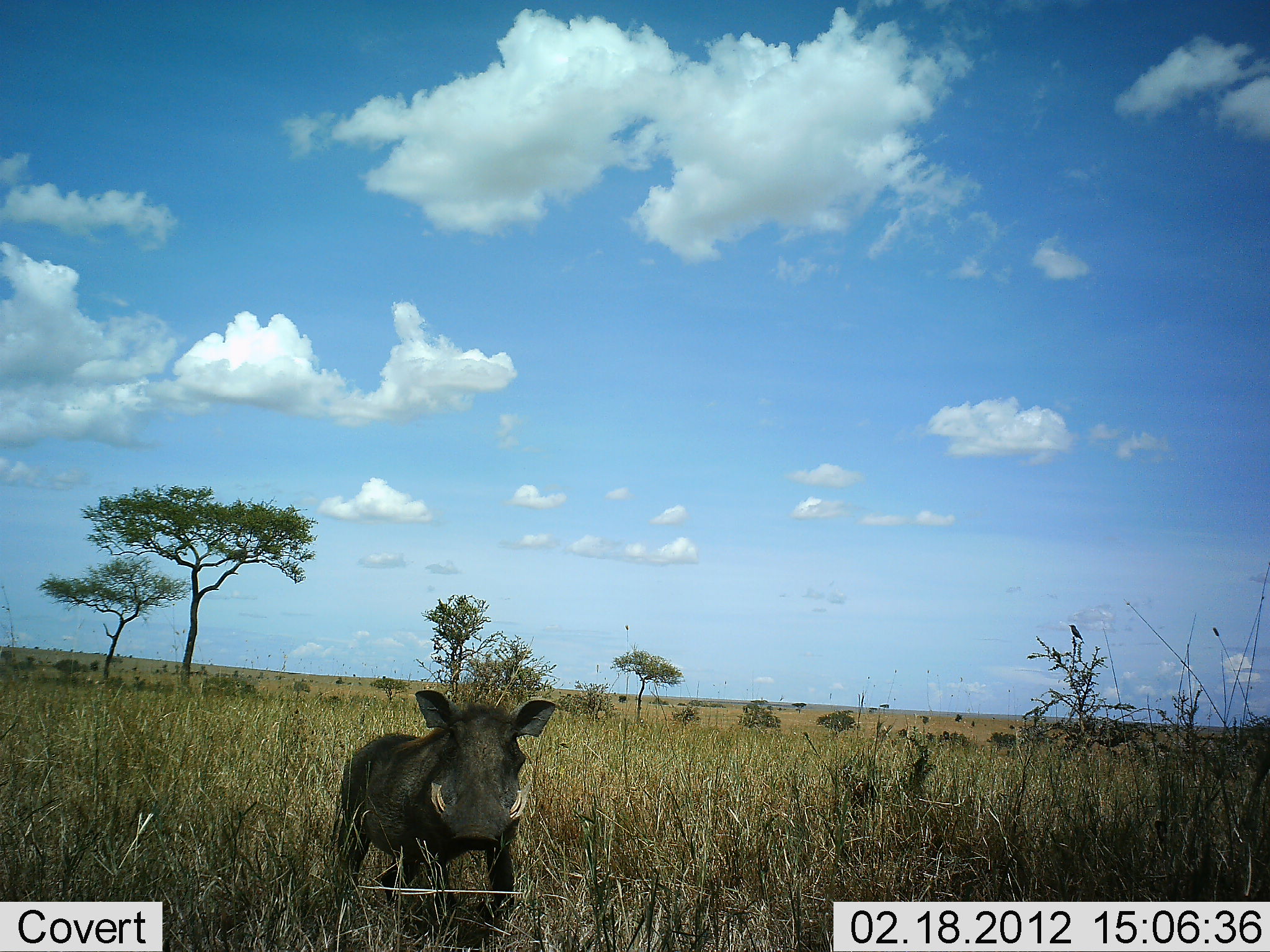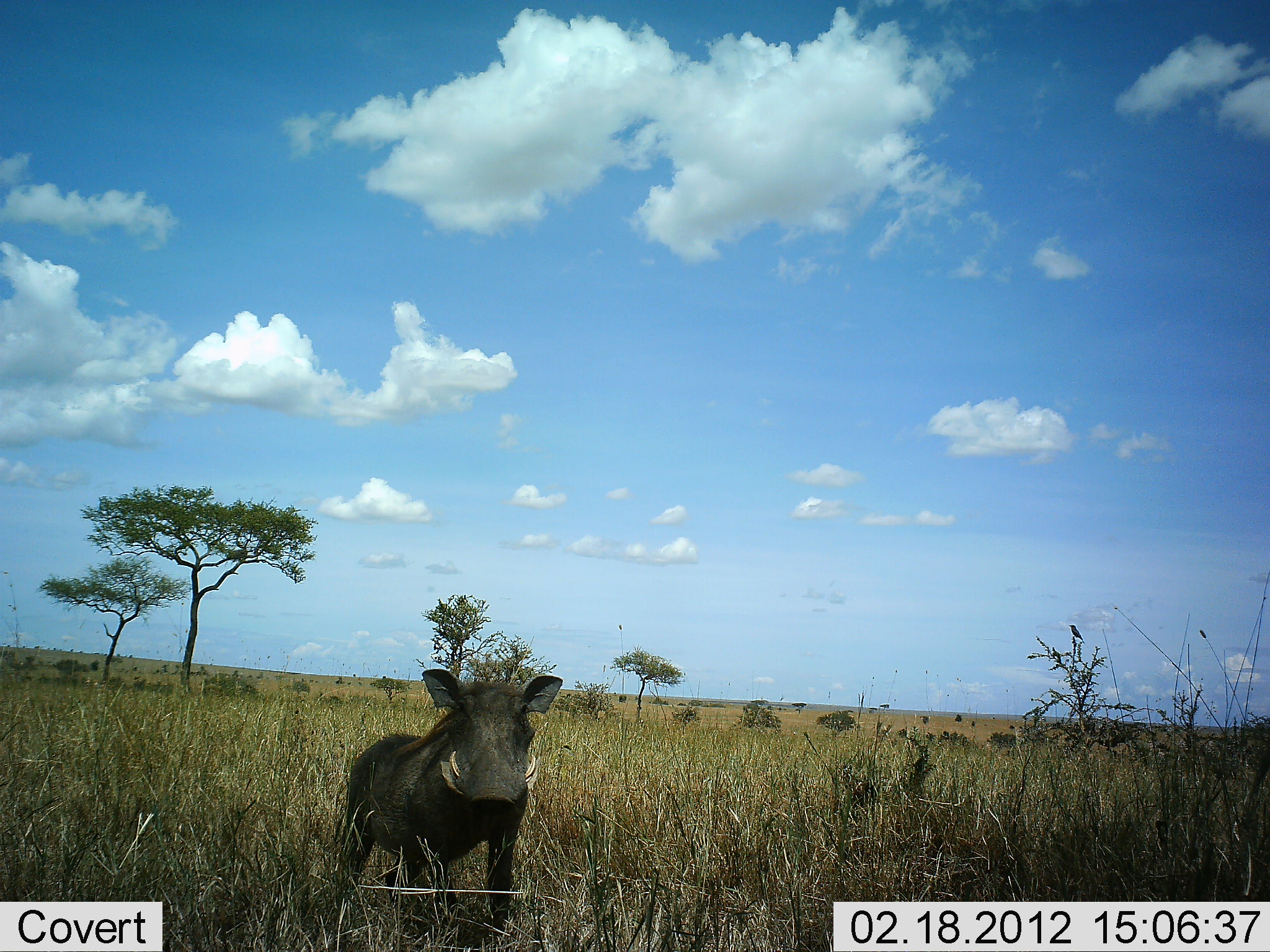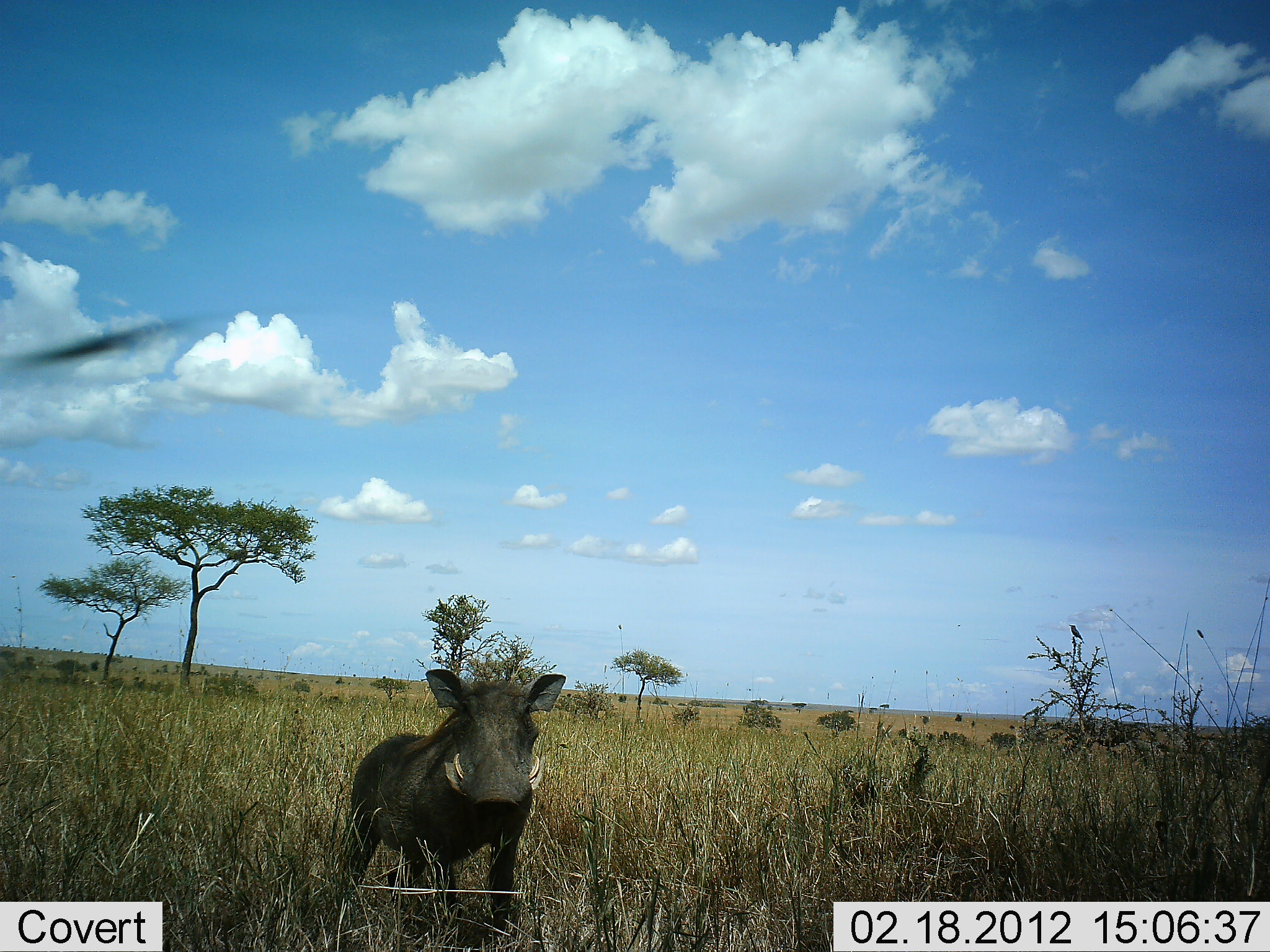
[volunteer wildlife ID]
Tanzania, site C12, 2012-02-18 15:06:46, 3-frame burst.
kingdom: Animalia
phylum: Chordata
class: Mammalia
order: Artiodactyla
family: Suidae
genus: Phacochoerus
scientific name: Phacochoerus africanus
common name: warthog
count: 1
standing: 86%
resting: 0%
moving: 14%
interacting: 0%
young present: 0%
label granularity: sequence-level